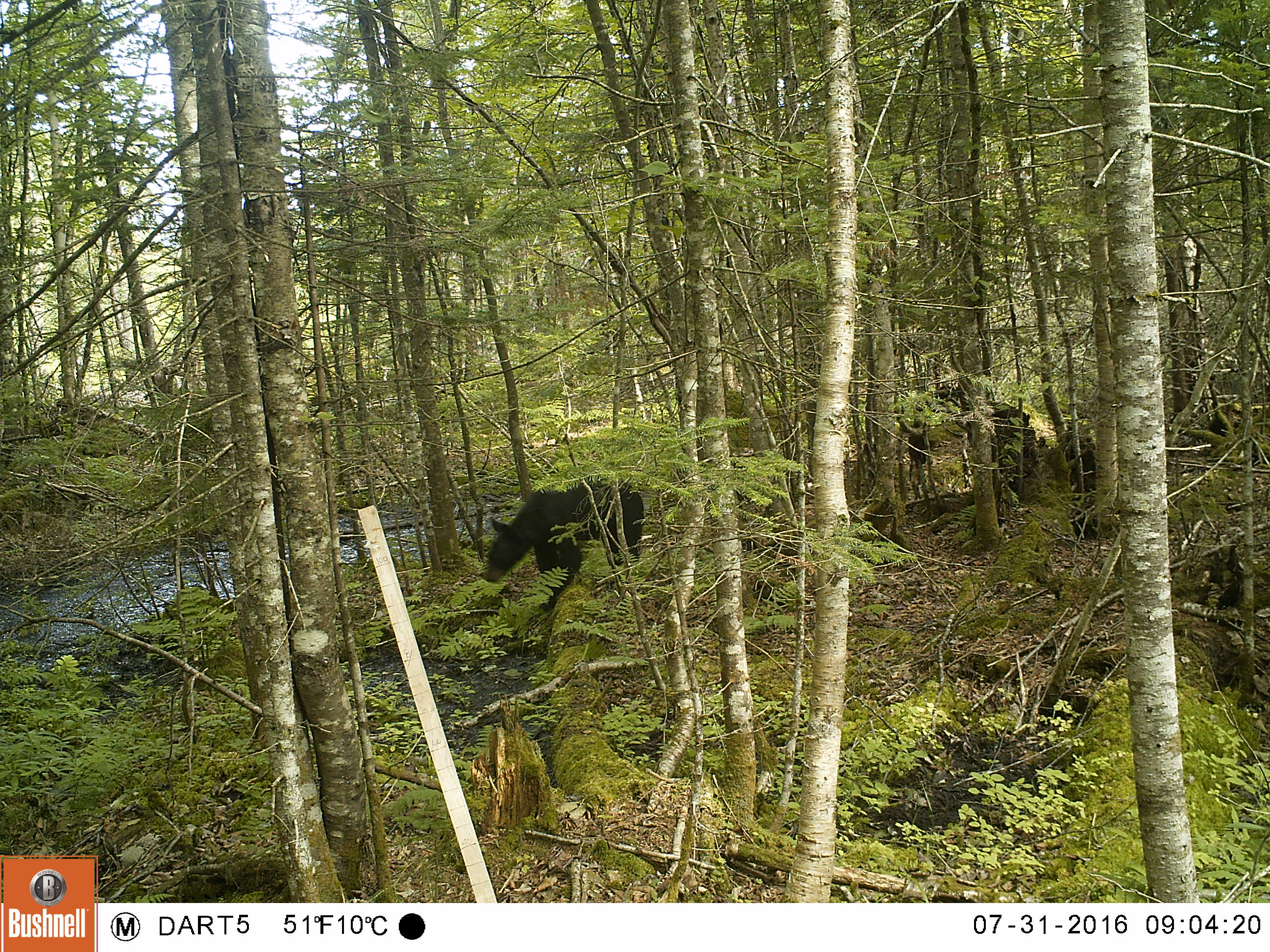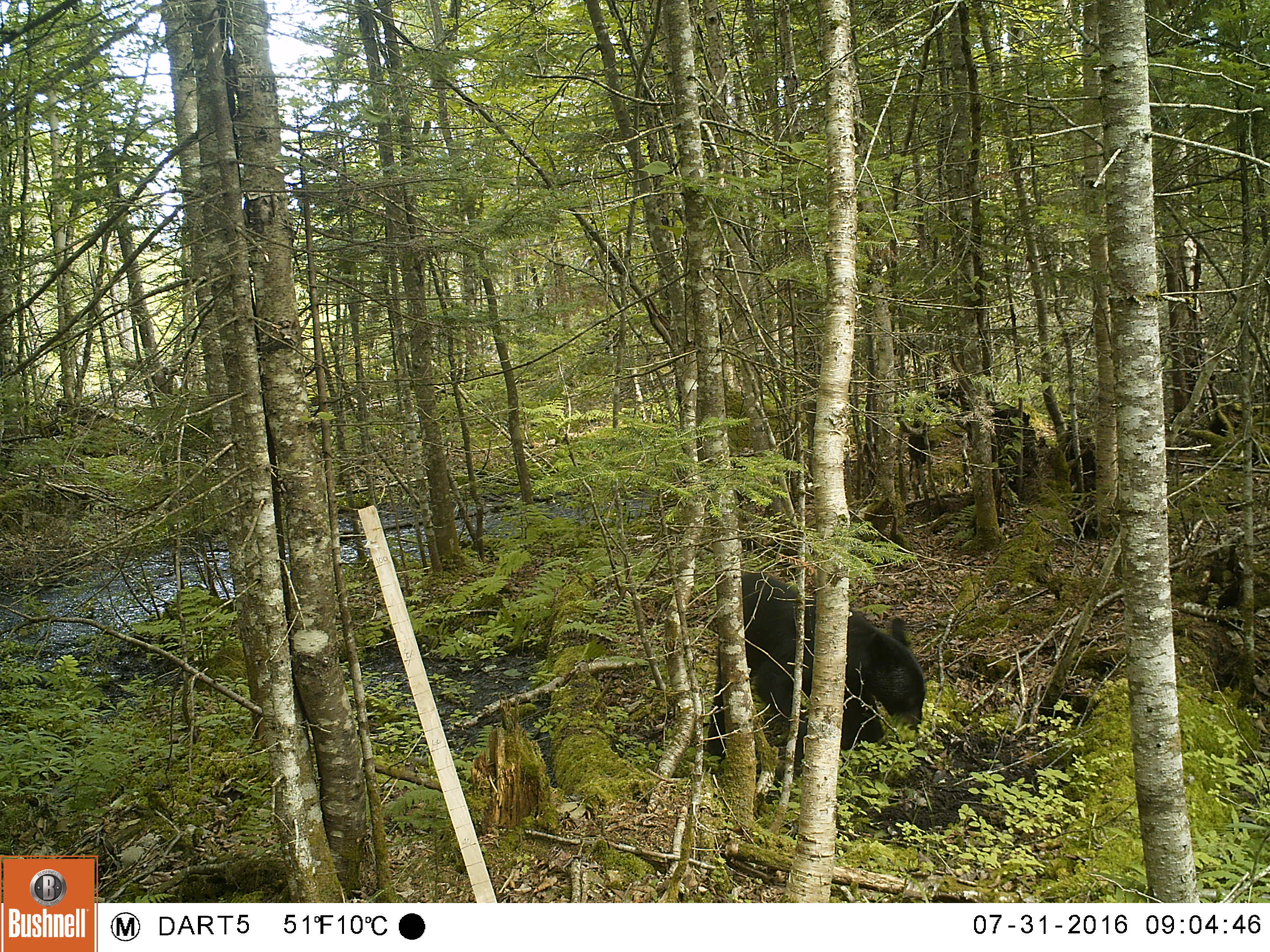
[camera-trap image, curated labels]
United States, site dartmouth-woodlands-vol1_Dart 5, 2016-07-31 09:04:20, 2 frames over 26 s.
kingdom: Animalia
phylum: Chordata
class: Mammalia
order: Carnivora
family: Ursidae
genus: Ursus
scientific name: Ursus americanus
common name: black bear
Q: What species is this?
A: Black bear (Ursus americanus).